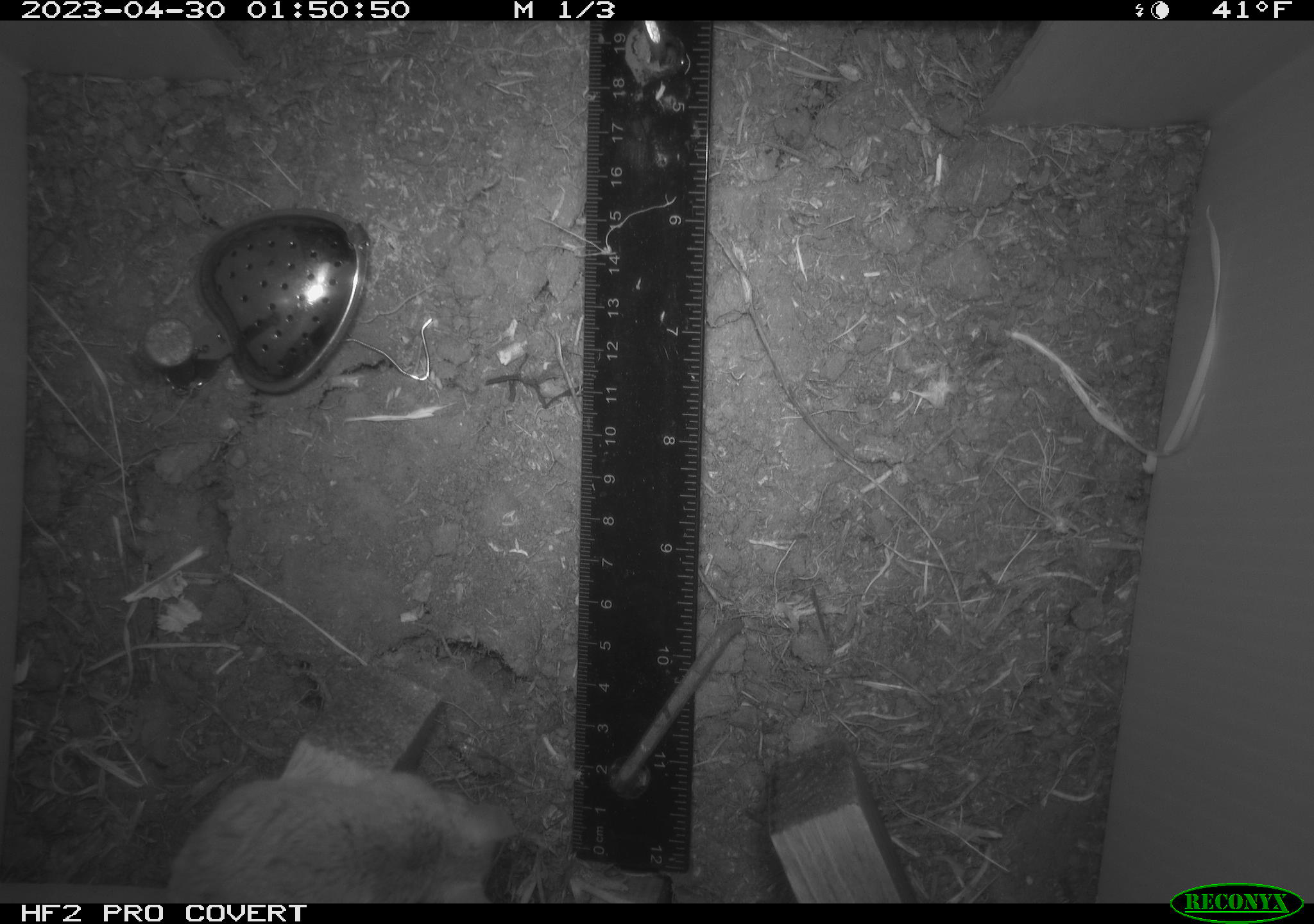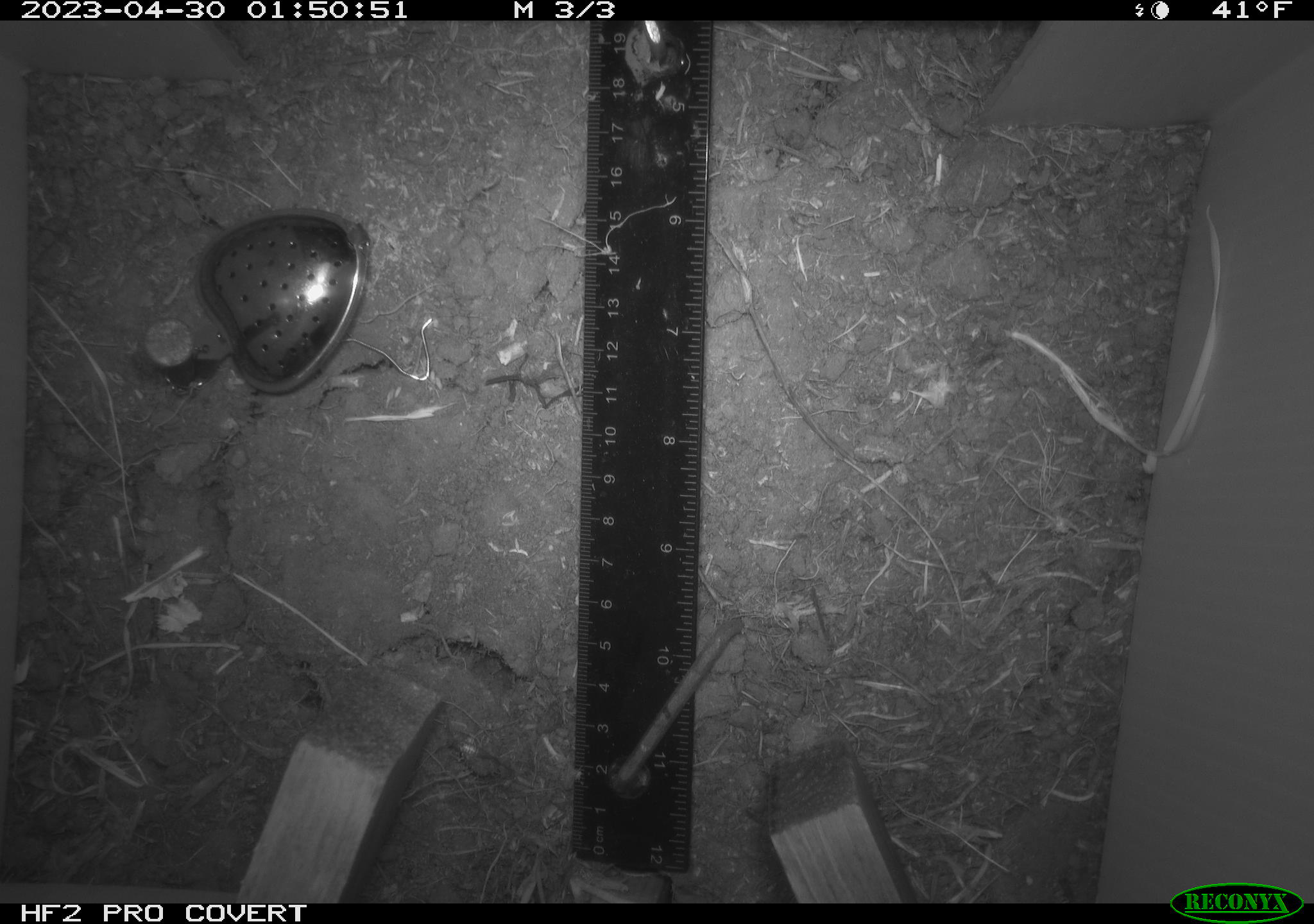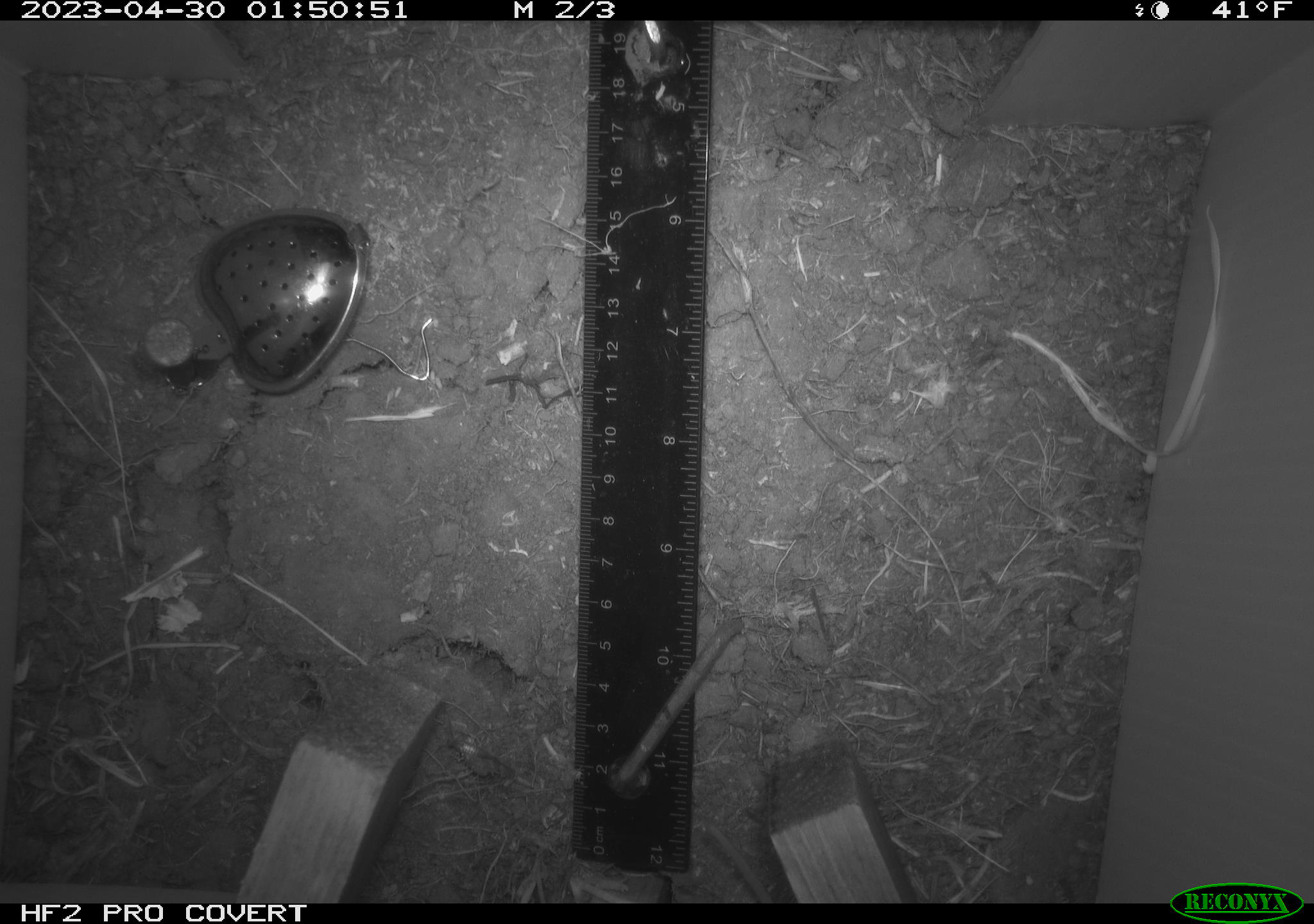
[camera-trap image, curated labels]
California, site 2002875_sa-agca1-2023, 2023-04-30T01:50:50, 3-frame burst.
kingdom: Animalia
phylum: Chordata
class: Mammalia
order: Rodentia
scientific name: Rodentia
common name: mouse species